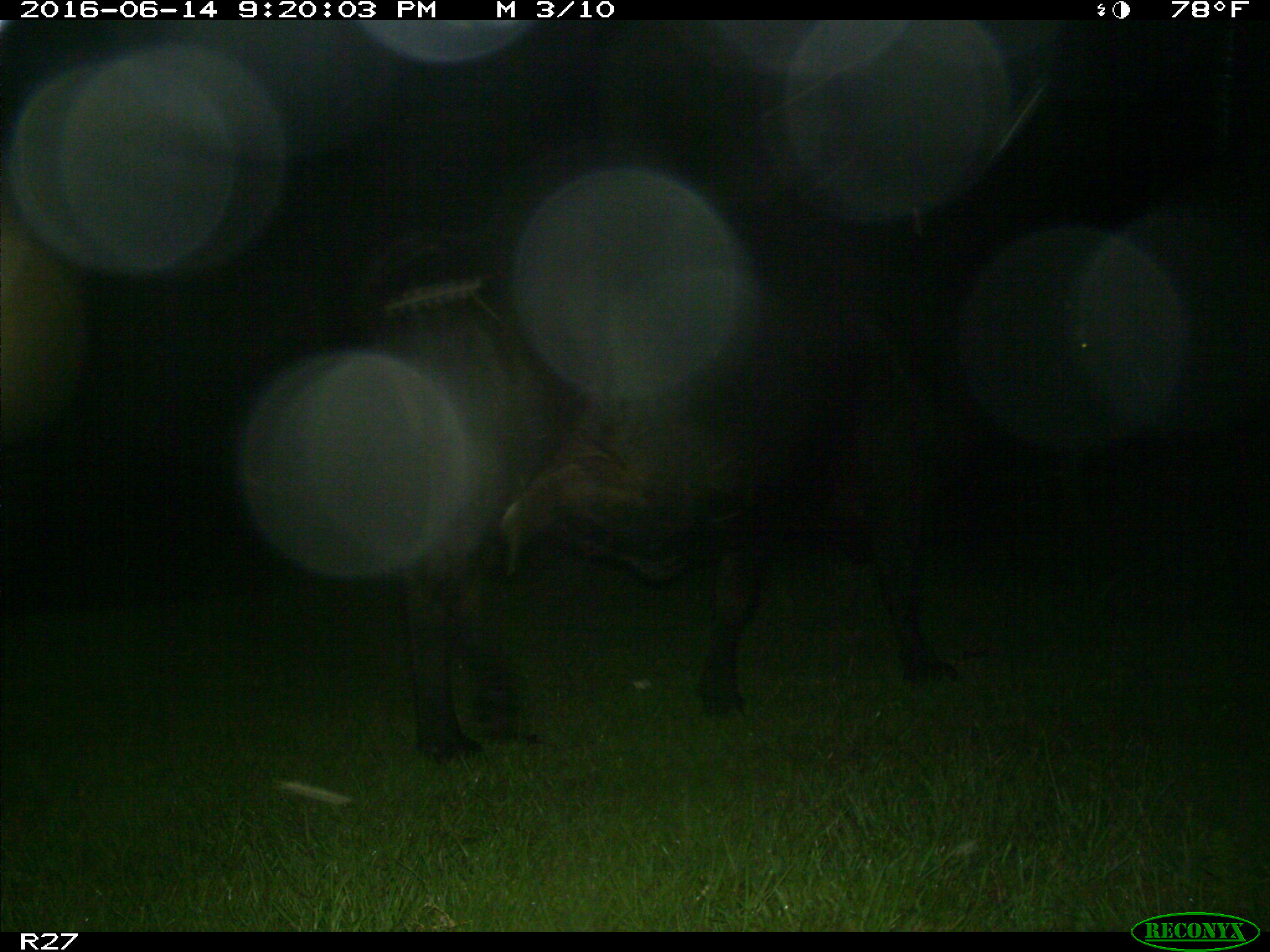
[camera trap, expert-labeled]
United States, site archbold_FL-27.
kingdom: Animalia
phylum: Chordata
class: Mammalia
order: Artiodactyla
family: Bovidae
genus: Bos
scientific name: Bos taurus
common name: domestic cow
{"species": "Bos taurus (domestic cow)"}